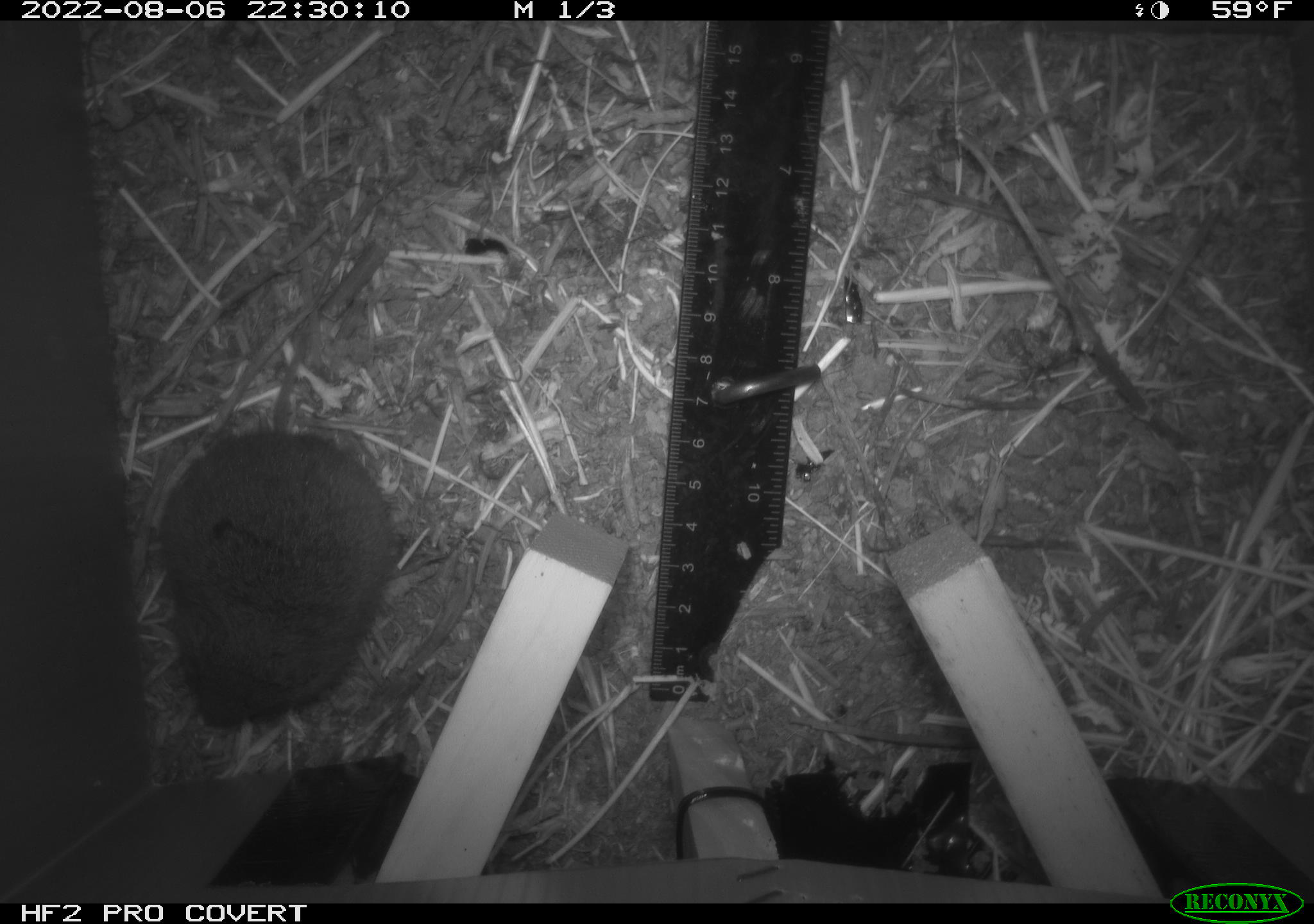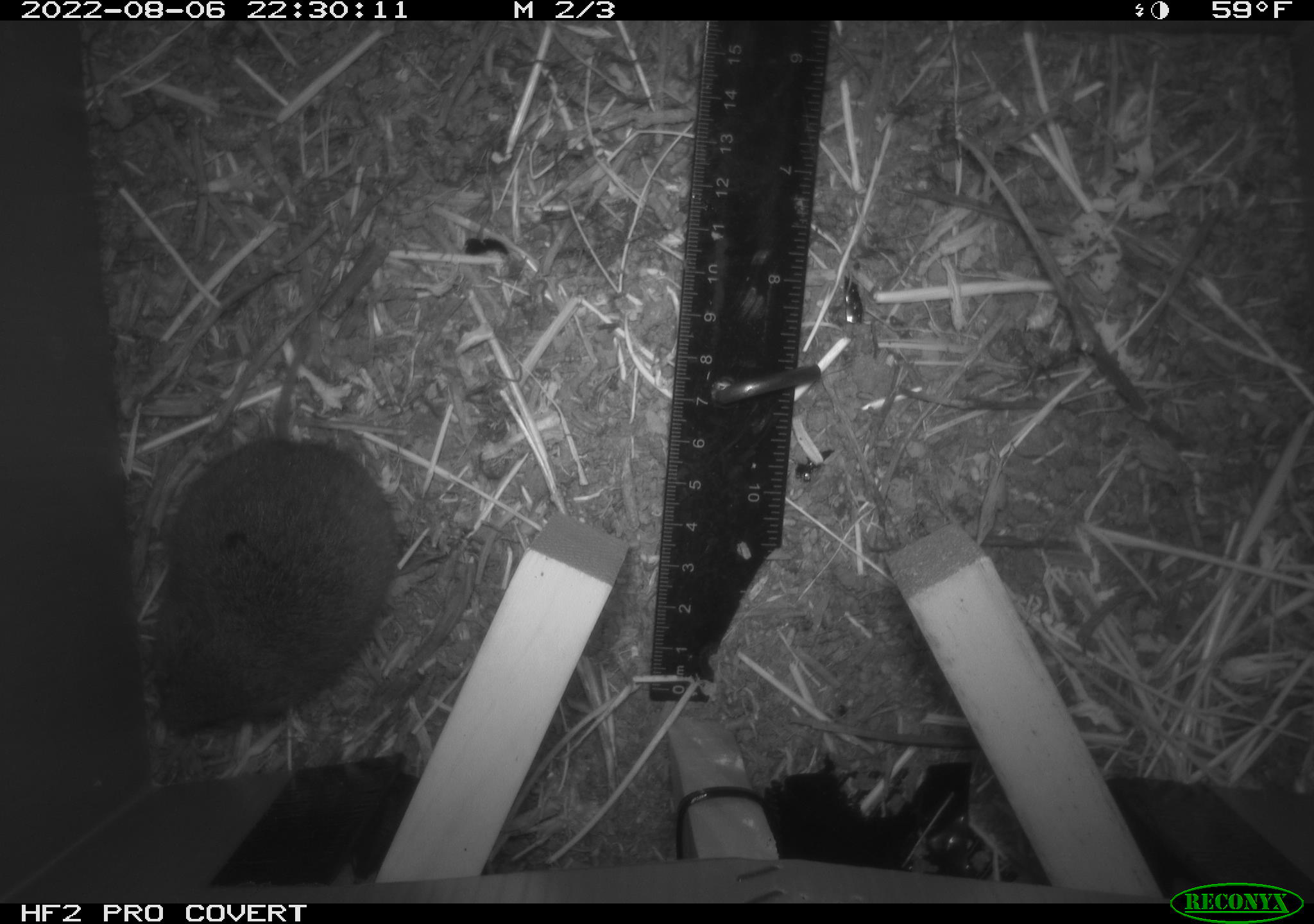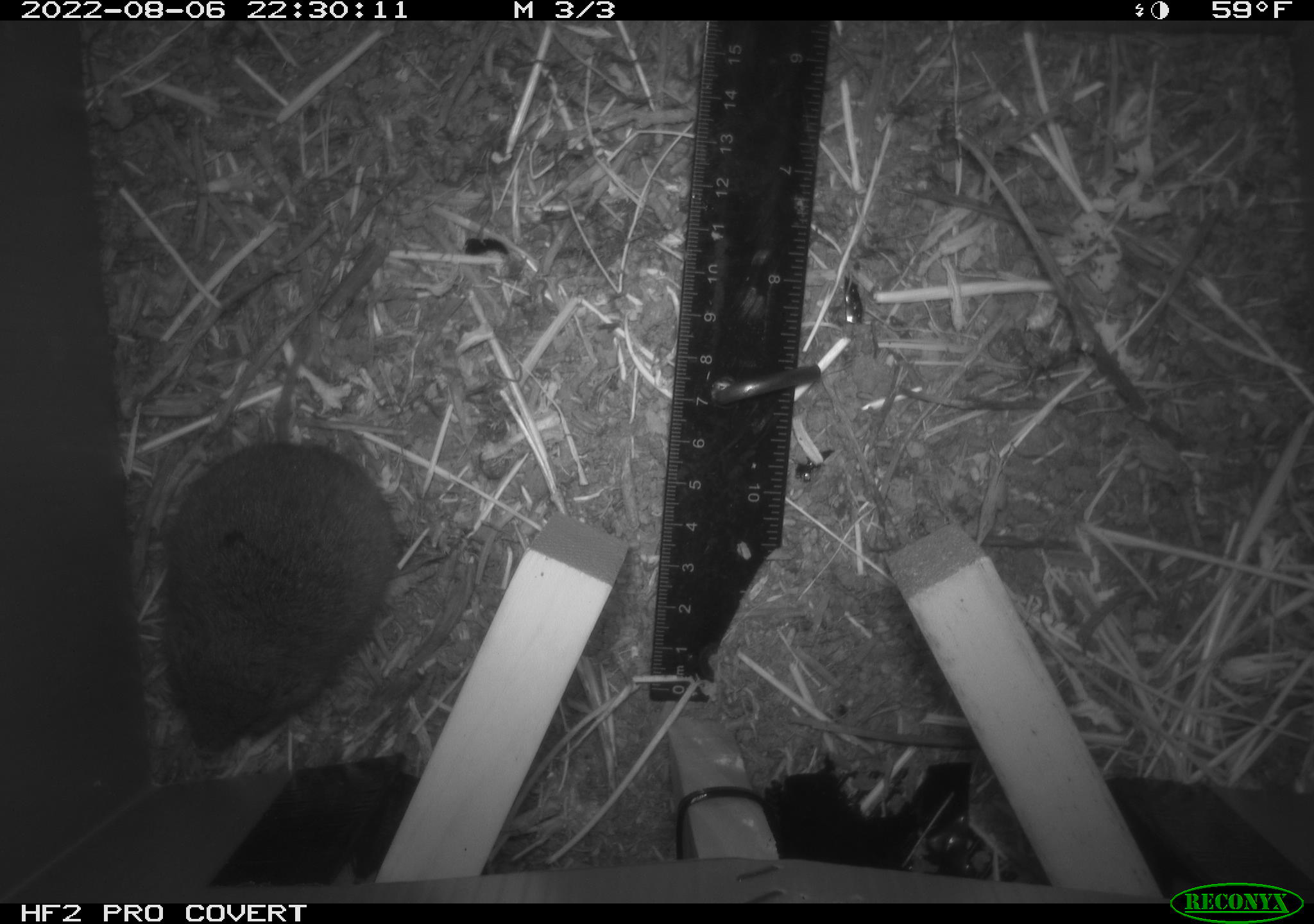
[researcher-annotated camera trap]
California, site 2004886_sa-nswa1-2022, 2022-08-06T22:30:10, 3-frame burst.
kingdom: Animalia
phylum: Chordata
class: Mammalia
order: Rodentia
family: Cricetidae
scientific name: Cricetidae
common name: hamsters, voles, lemmings, and allies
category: cricetidae family